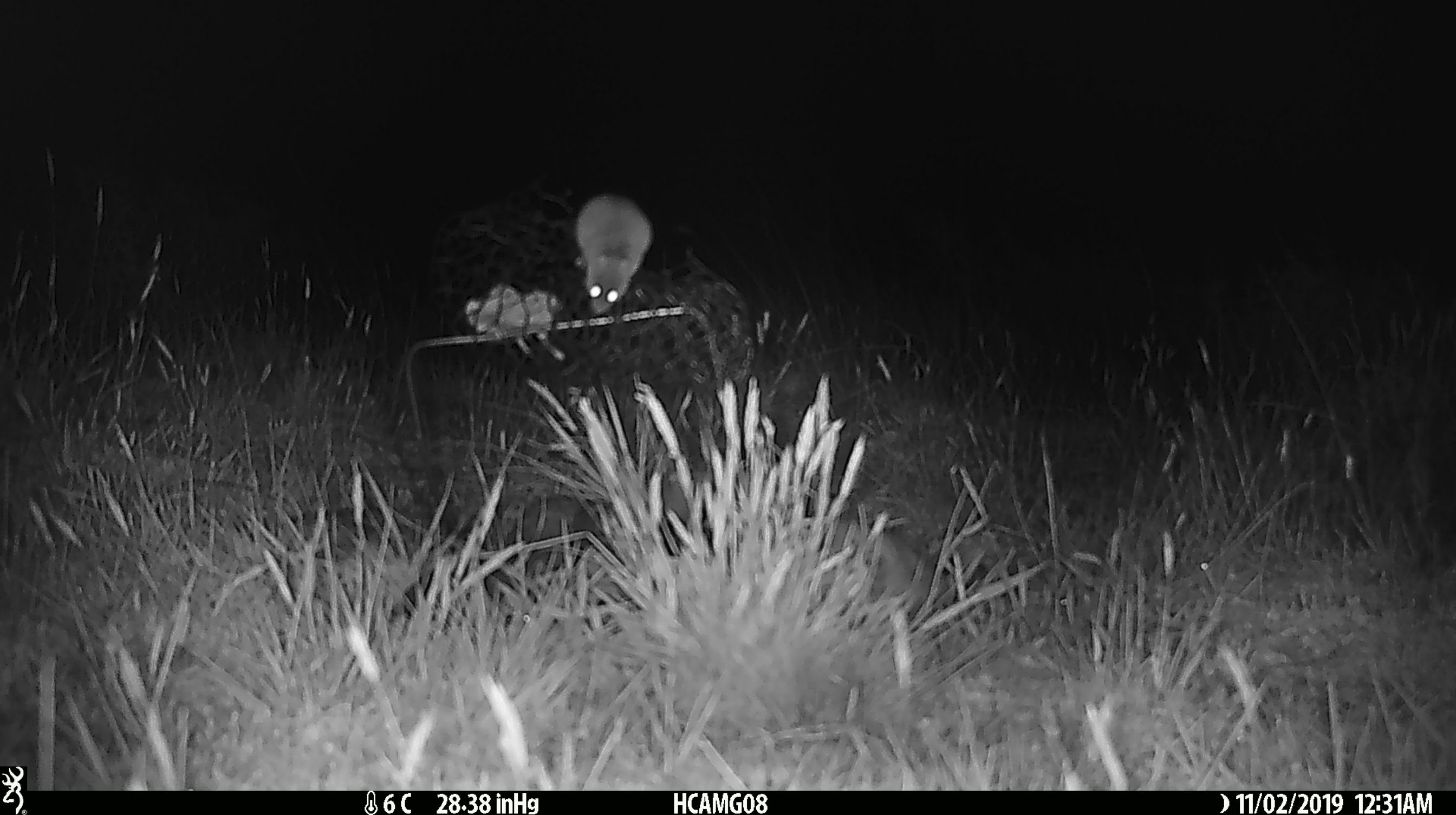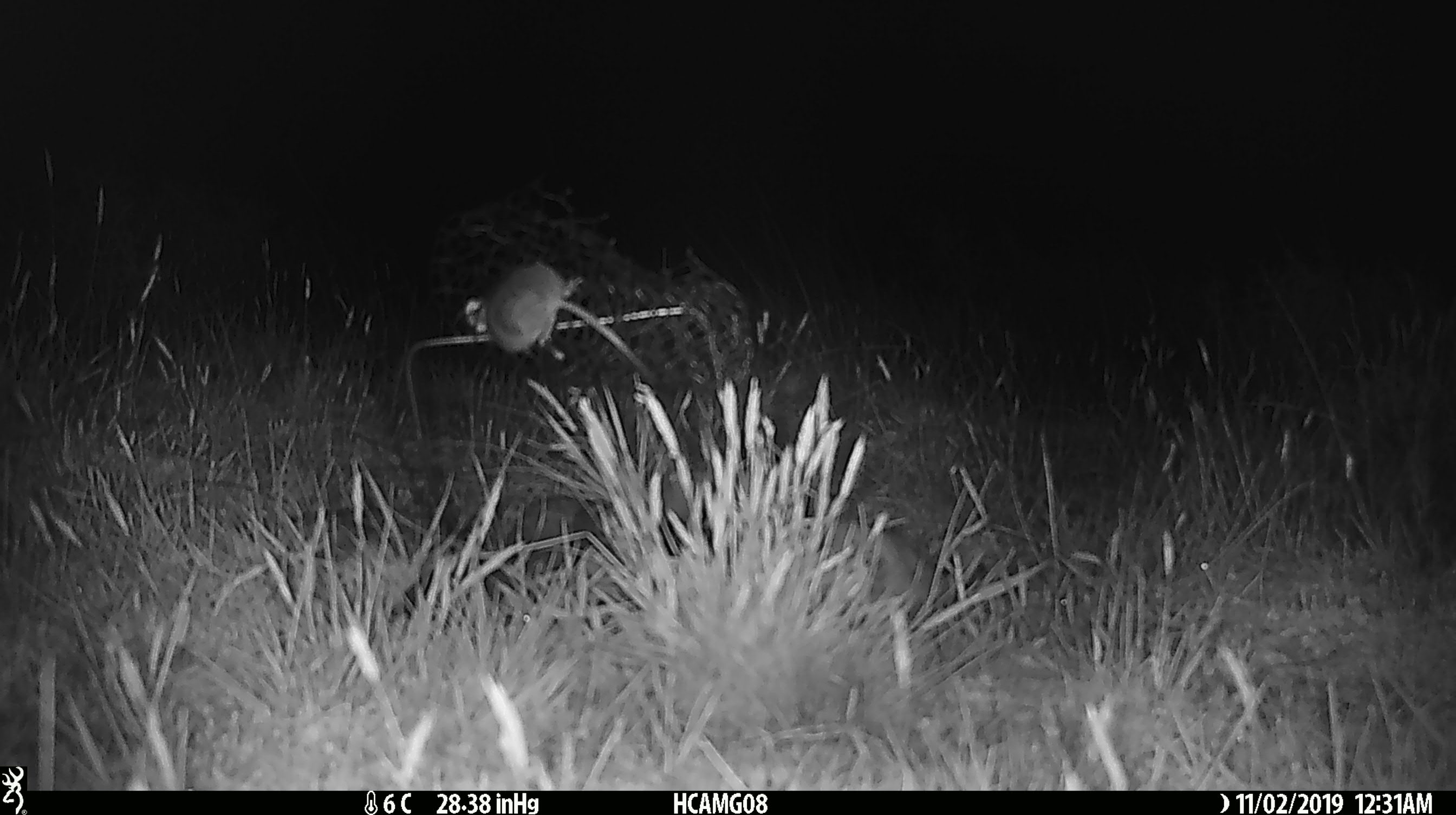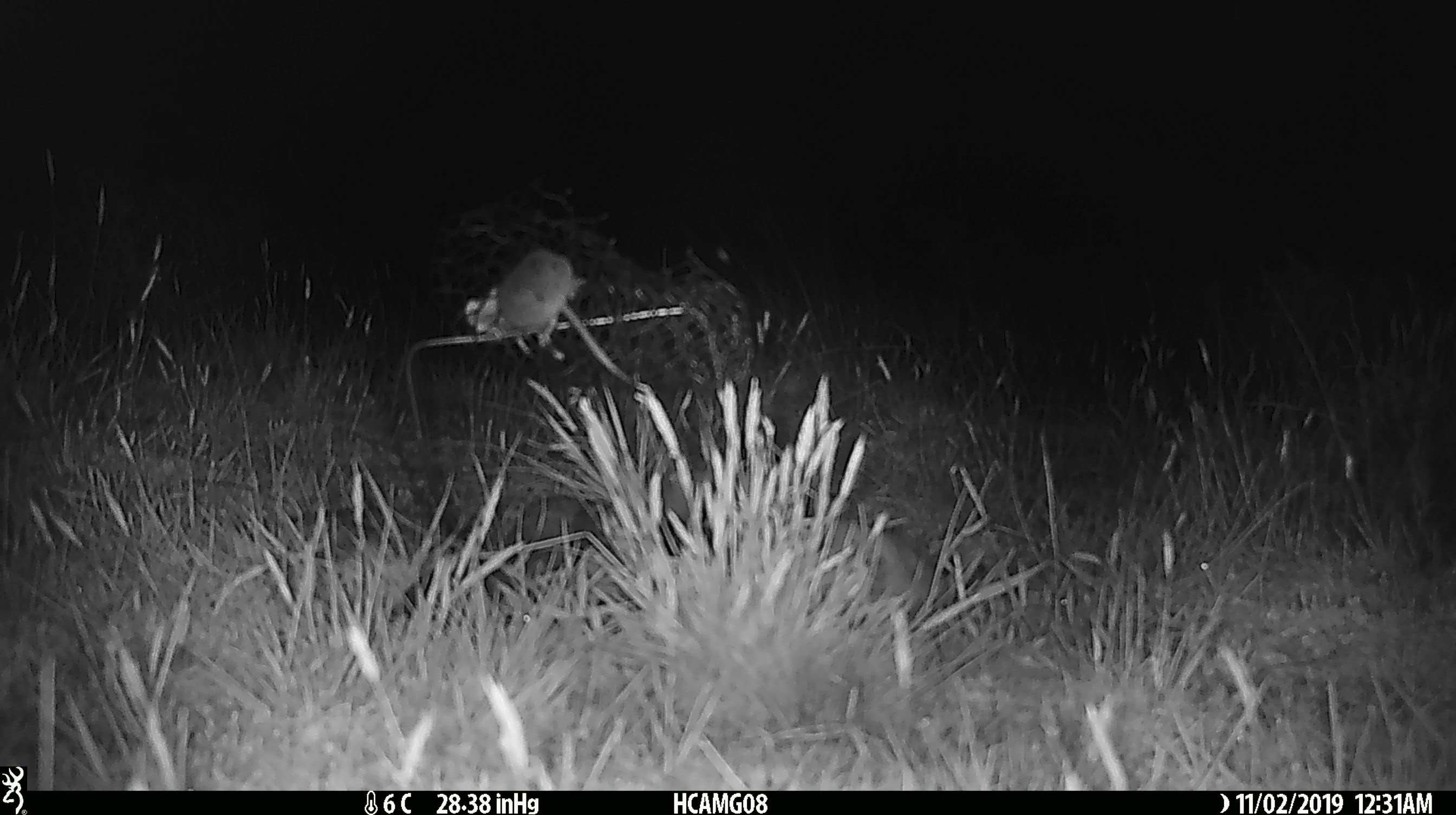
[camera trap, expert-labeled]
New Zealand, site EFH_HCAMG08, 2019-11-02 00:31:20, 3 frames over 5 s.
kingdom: Animalia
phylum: Chordata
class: Mammalia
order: Rodentia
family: Muridae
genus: Mus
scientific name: Mus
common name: mouse